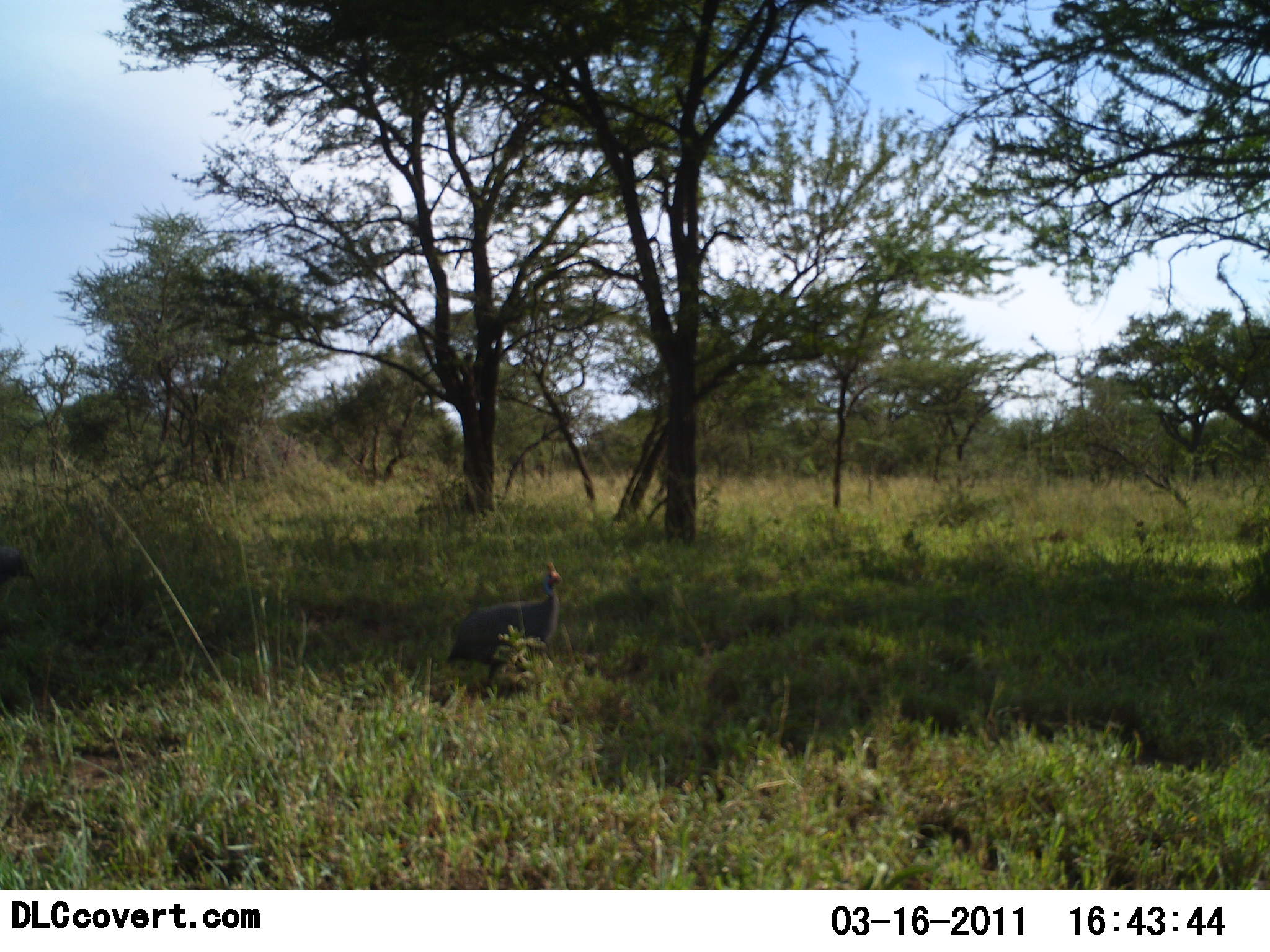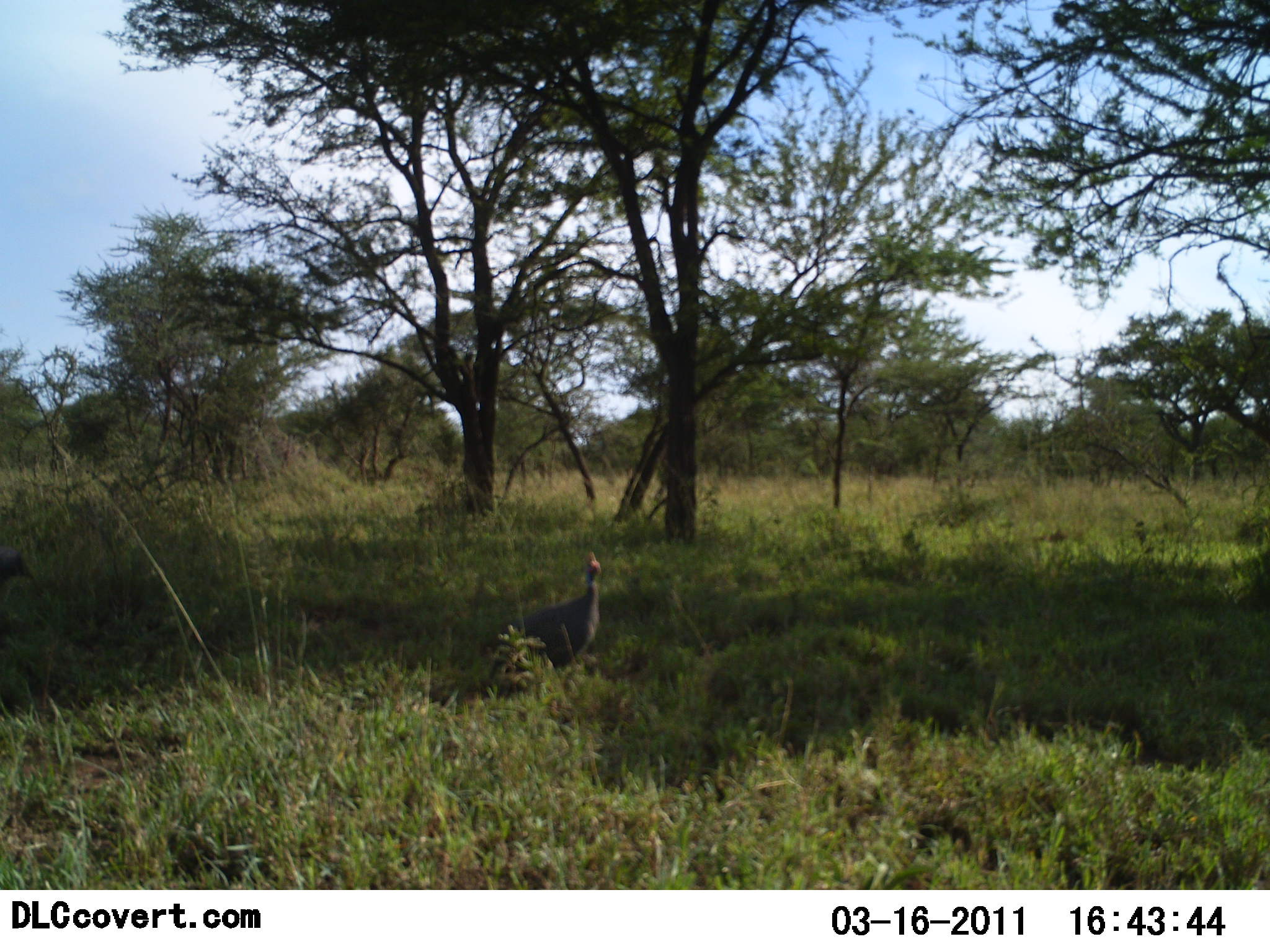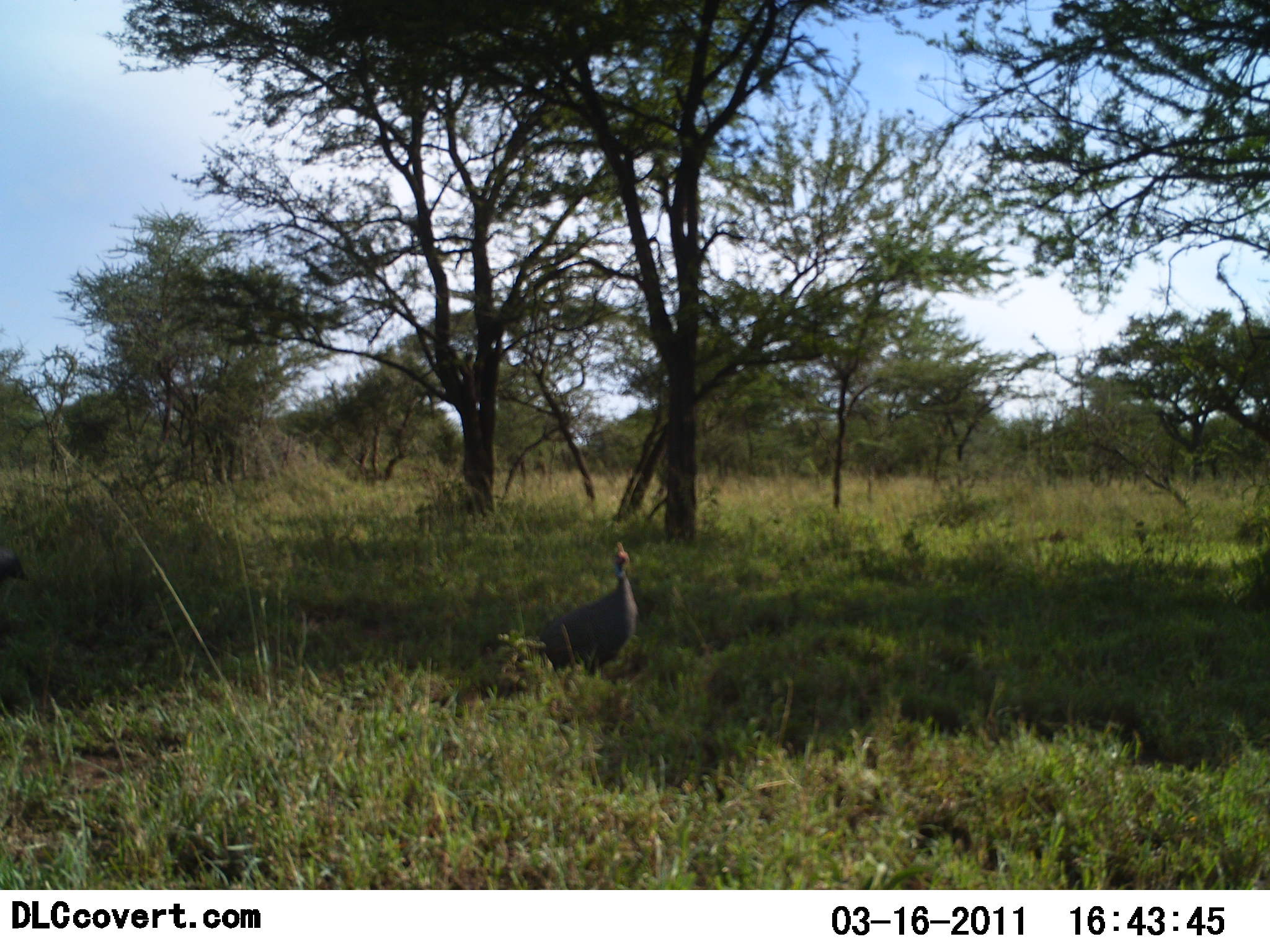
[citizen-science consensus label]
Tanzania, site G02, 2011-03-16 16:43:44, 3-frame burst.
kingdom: Animalia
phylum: Chordata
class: Aves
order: Galliformes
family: Numididae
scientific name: Numididae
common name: guinea fowl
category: guineafowl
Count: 1.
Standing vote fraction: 33%.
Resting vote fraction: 0%.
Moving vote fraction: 83%.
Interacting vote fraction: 0%.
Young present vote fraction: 0%.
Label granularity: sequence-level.